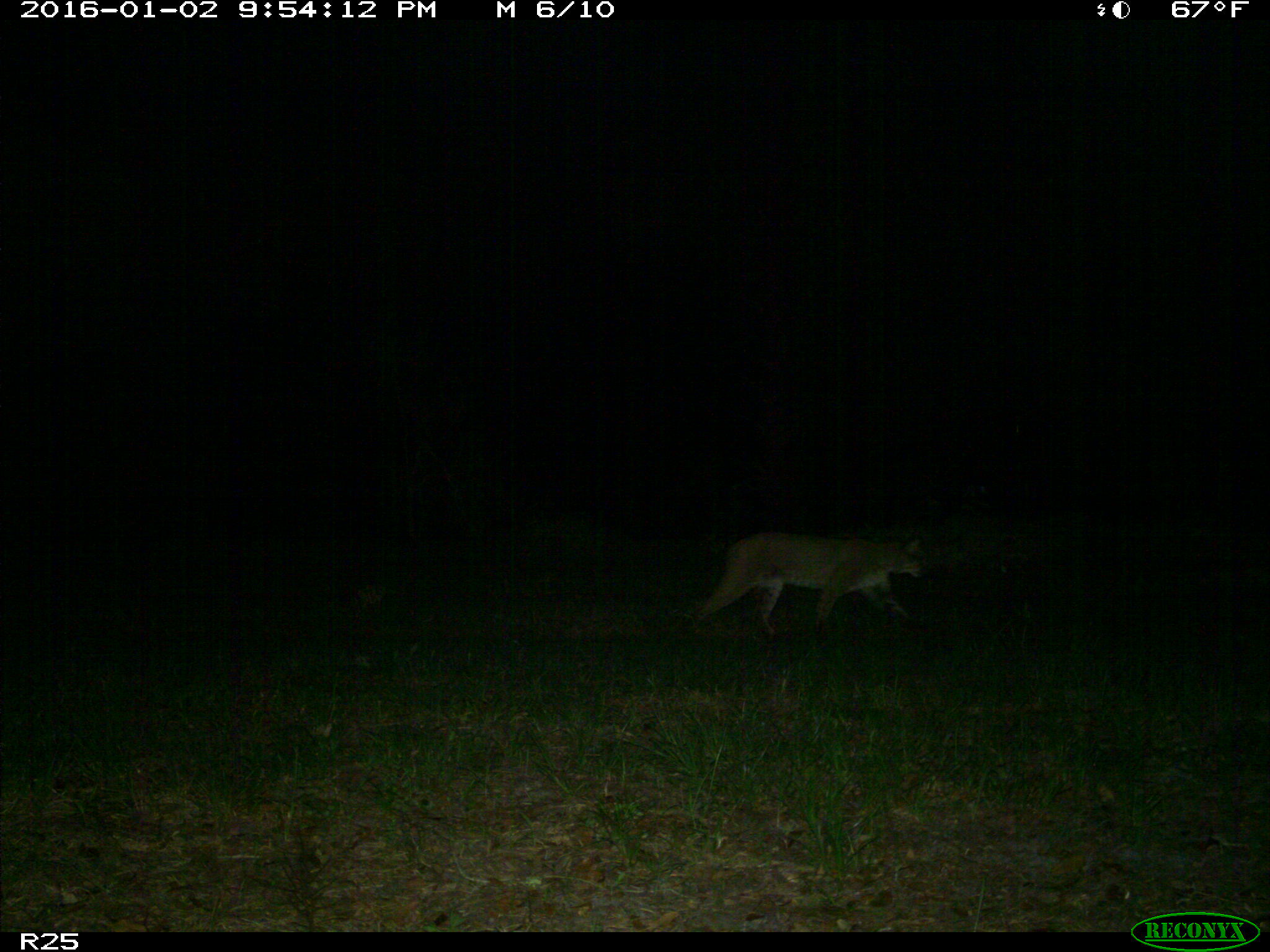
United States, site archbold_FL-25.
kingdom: Animalia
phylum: Chordata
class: Mammalia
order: Carnivora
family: Felidae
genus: Lynx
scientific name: Lynx rufus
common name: bobcat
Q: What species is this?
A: Lynx rufus (bobcat).